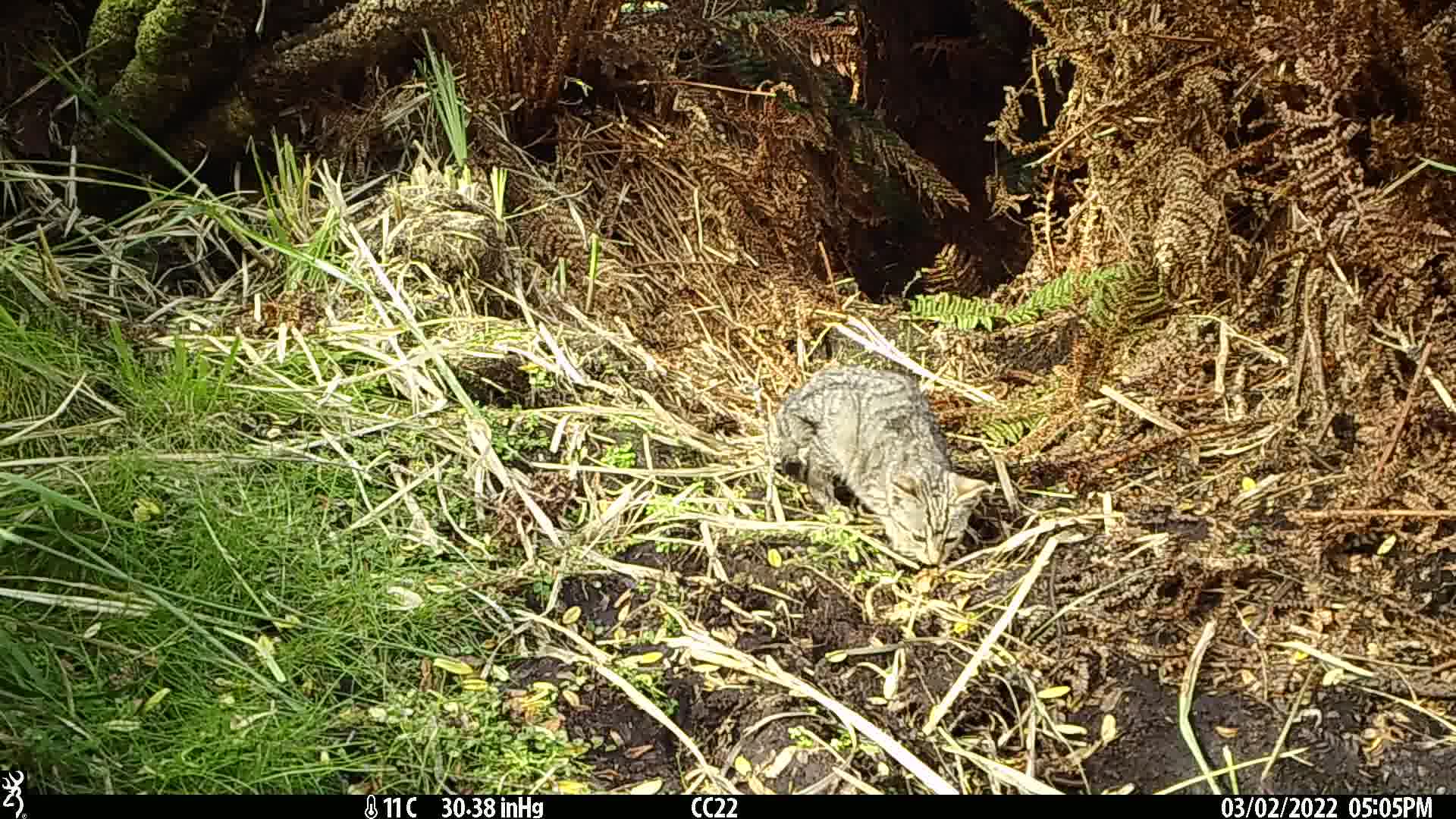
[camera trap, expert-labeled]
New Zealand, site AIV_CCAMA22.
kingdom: Animalia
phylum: Chordata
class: Mammalia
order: Carnivora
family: Felidae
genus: Felis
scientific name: Felis catus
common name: domestic cat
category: cat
Cat (domestic cat) (Felis catus).